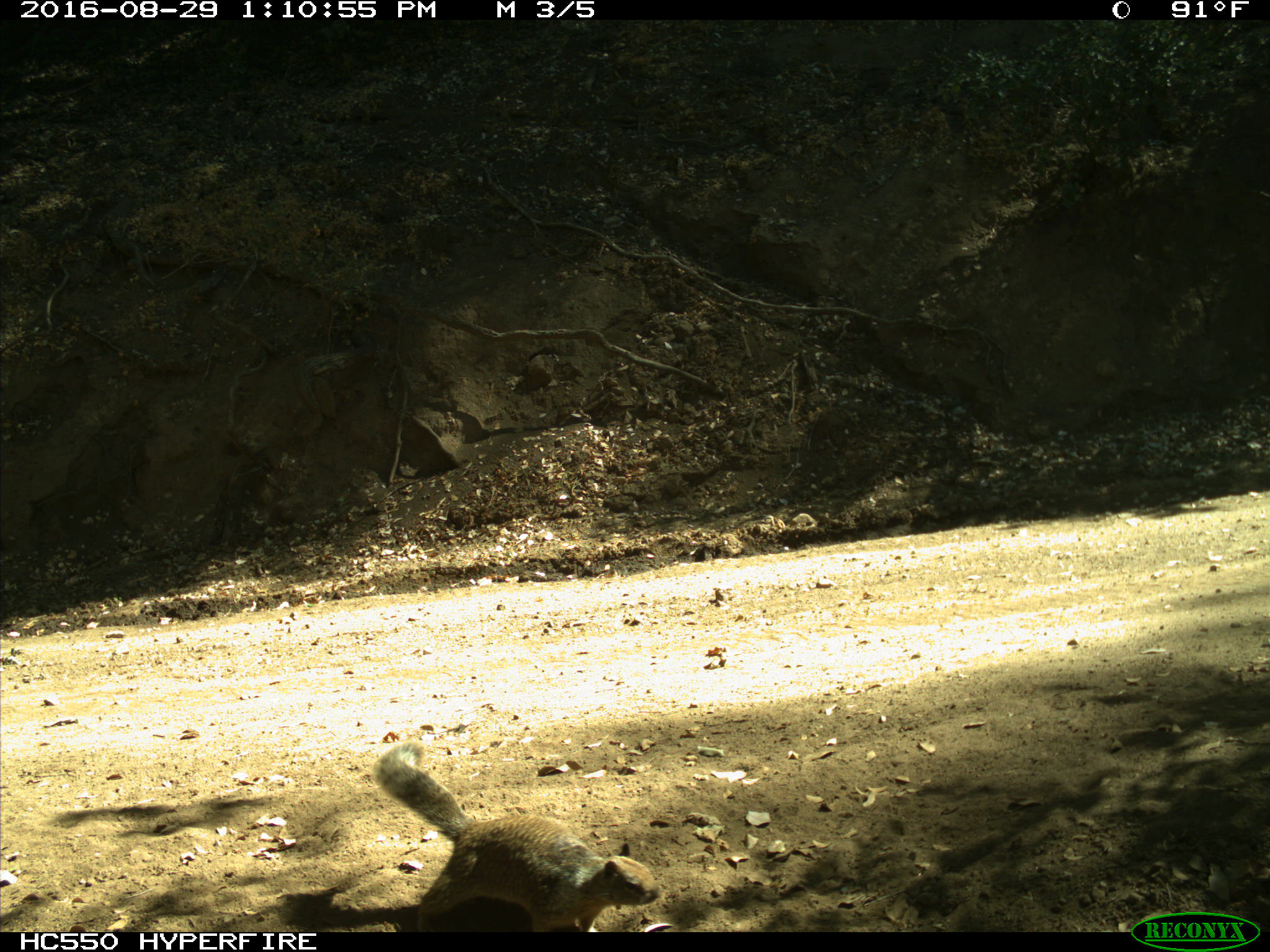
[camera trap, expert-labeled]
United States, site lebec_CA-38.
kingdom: Animalia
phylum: Chordata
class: Mammalia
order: Rodentia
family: Sciuridae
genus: Otospermophilus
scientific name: Otospermophilus beecheyi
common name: california ground squirrel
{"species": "Otospermophilus beecheyi (california ground squirrel)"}